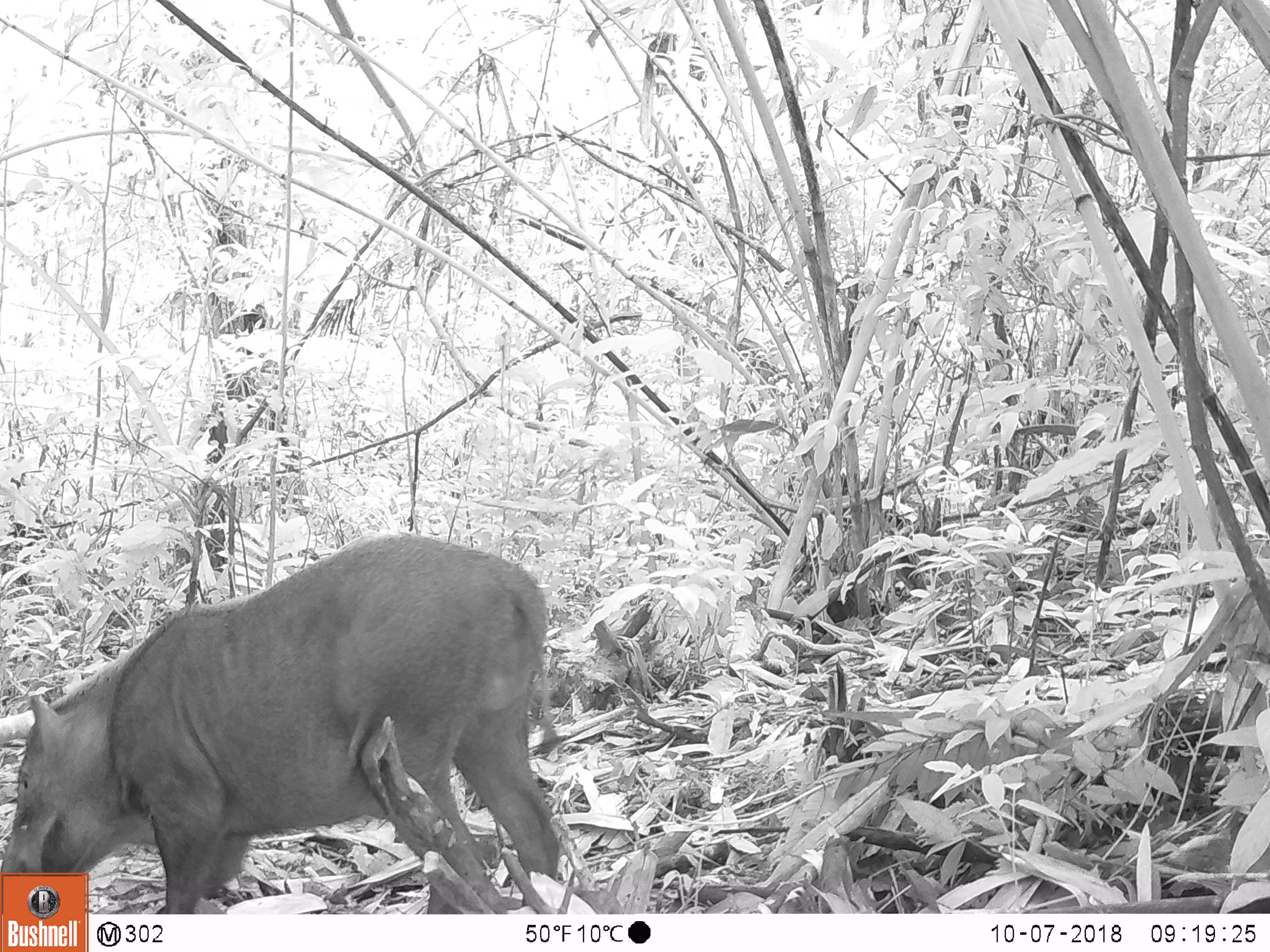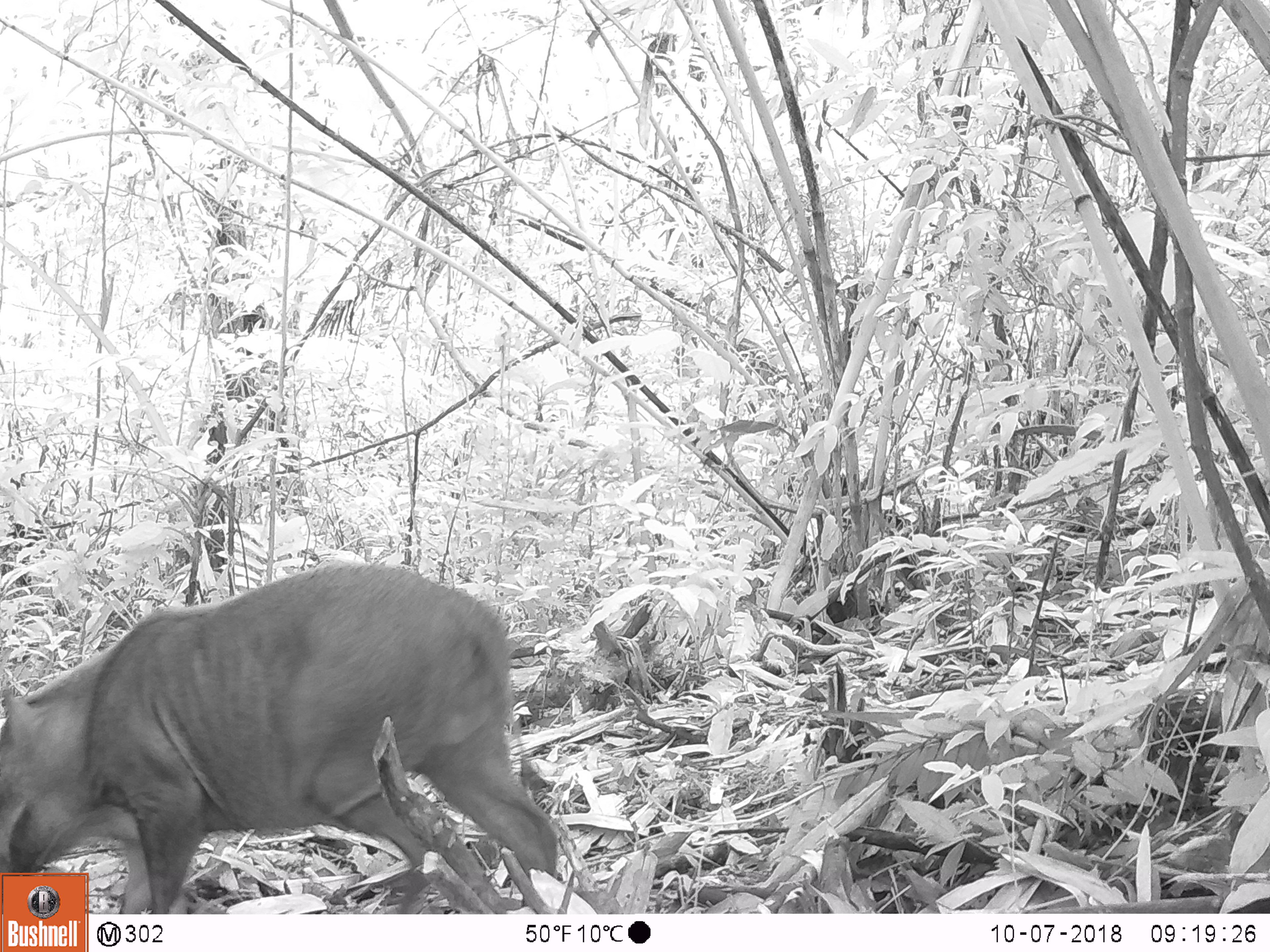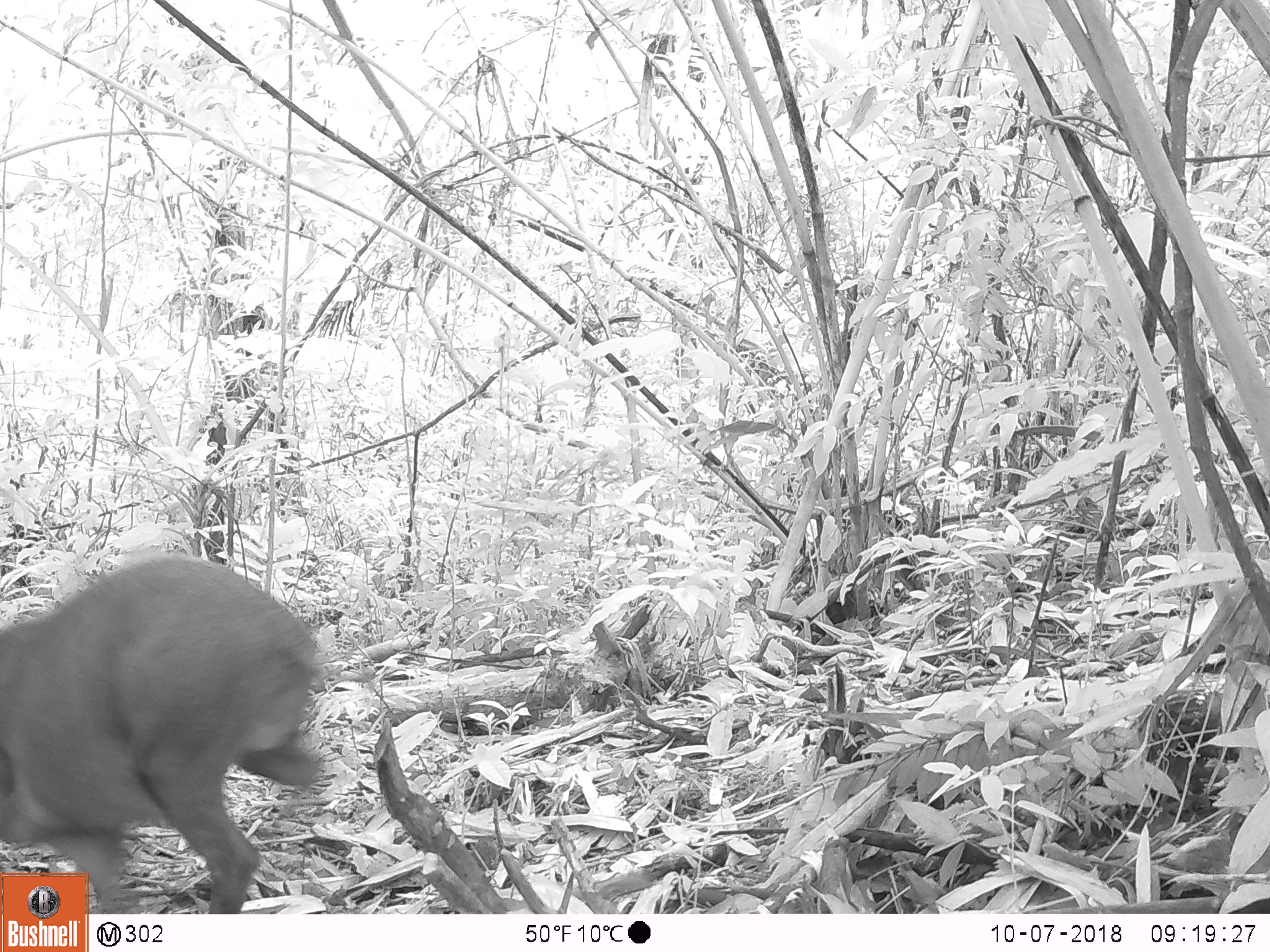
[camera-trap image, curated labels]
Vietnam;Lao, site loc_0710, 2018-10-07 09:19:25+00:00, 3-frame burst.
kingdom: Animalia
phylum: Chordata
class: Mammalia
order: Artiodactyla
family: Suidae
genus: Sus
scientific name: Sus scrofa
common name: eurasian wild pig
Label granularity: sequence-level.